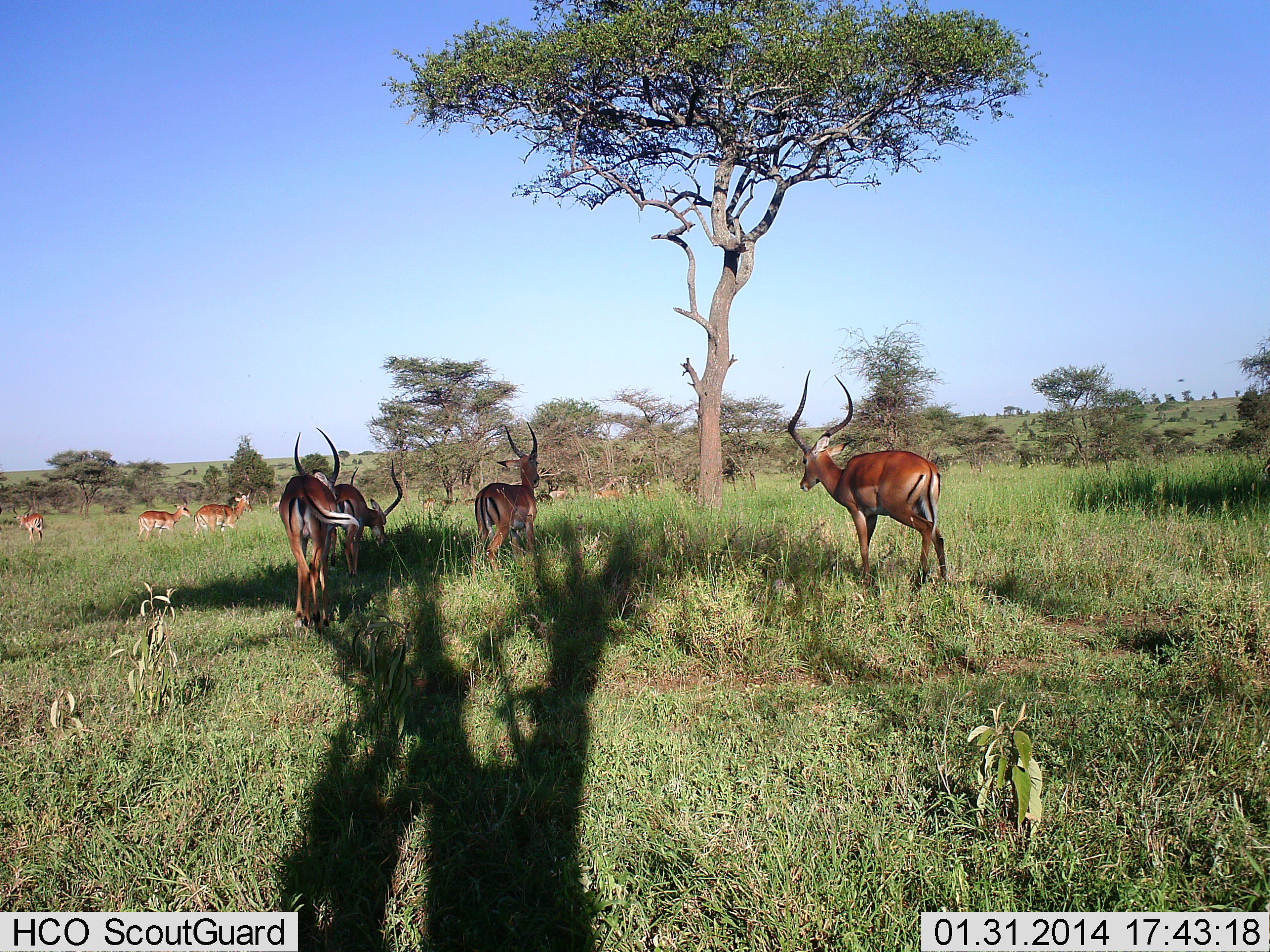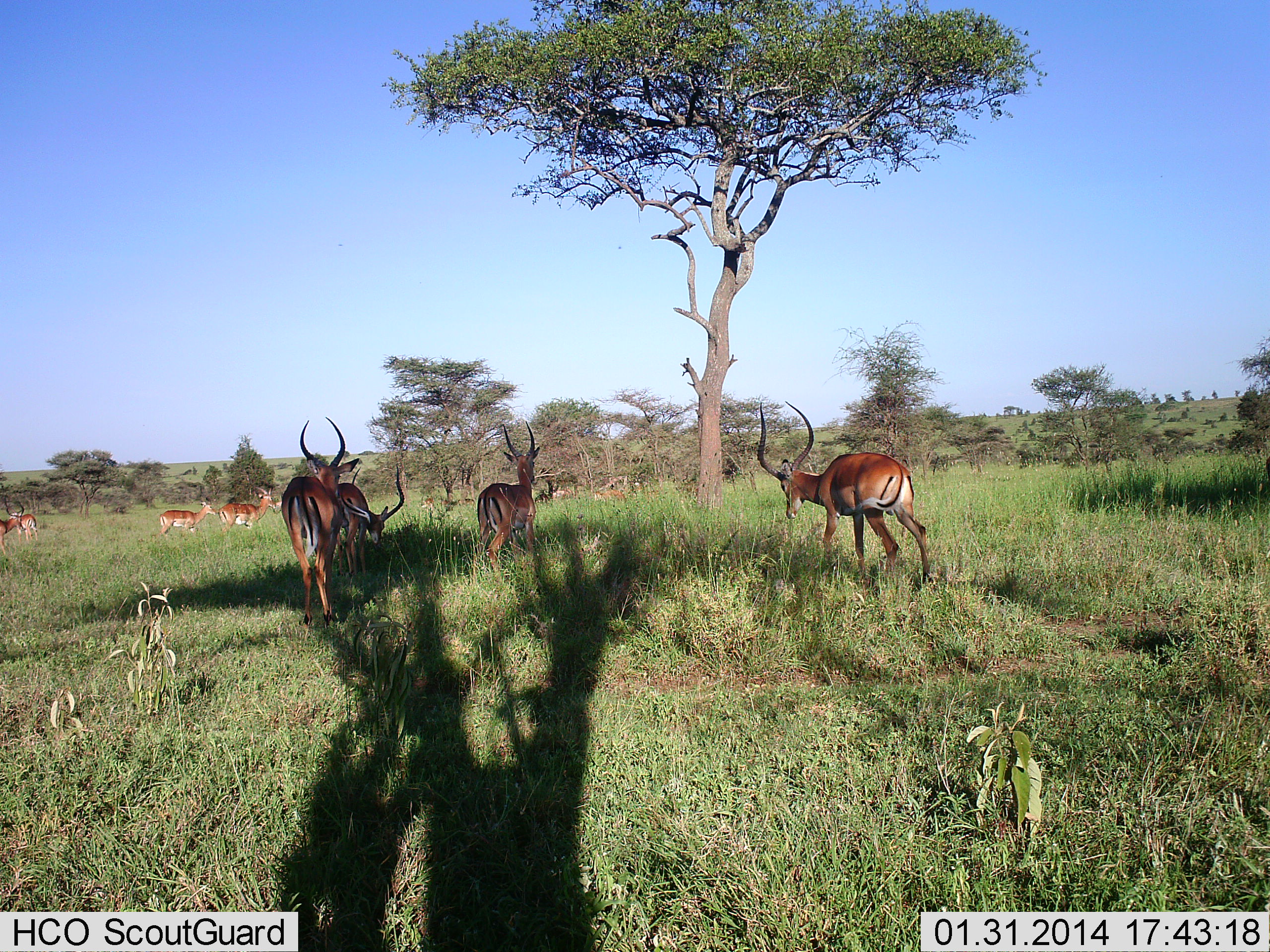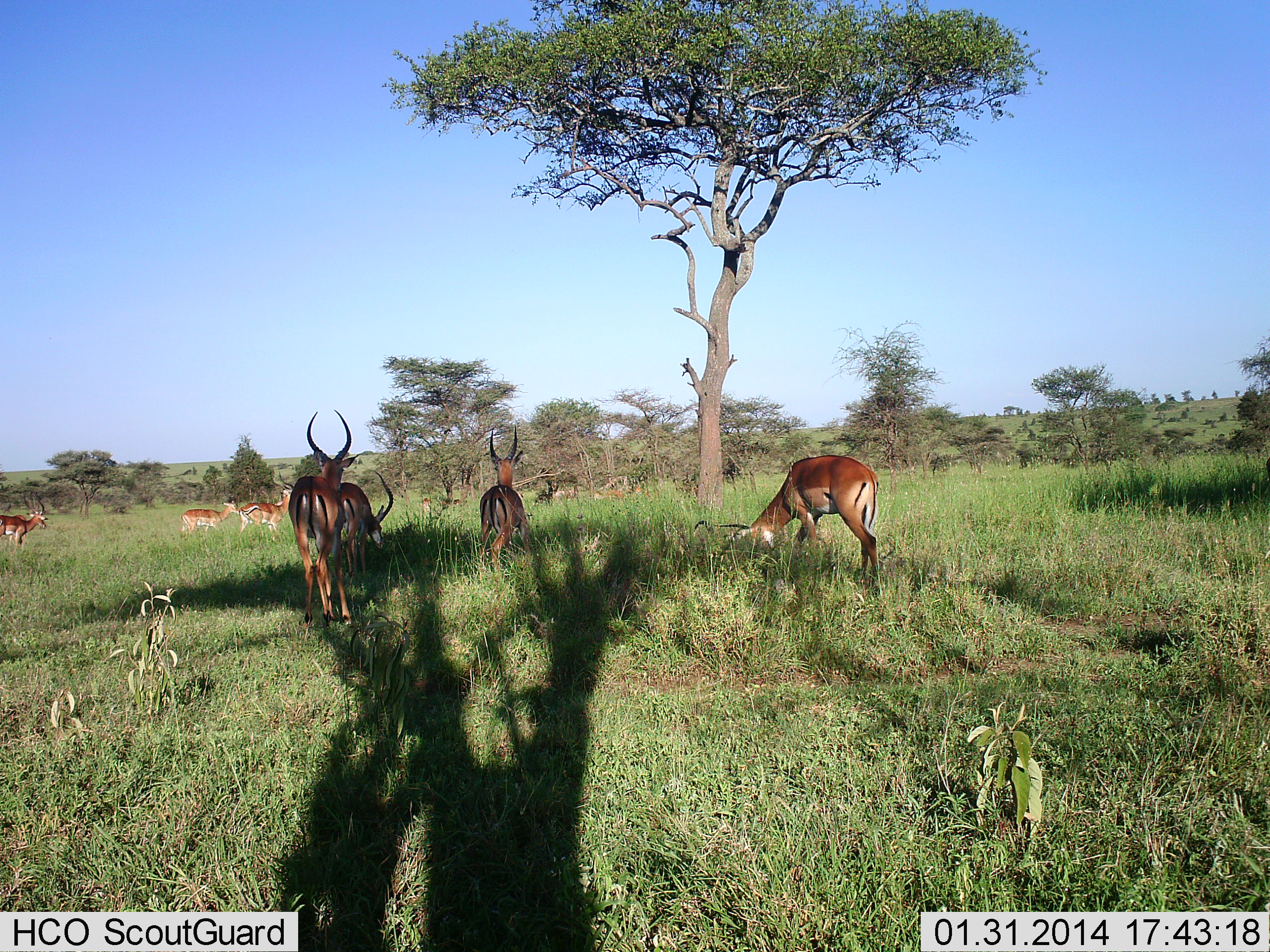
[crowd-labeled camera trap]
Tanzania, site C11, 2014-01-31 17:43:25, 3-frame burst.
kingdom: Animalia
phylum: Chordata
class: Mammalia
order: Artiodactyla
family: Bovidae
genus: Aepyceros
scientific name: Aepyceros melampus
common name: impala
Impala (Aepyceros melampus), count 9. Behavior (volunteer vote fractions): standing 20%, resting 10%, moving 90%, interacting 0%. Young present (vote fraction): 0%. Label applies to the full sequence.